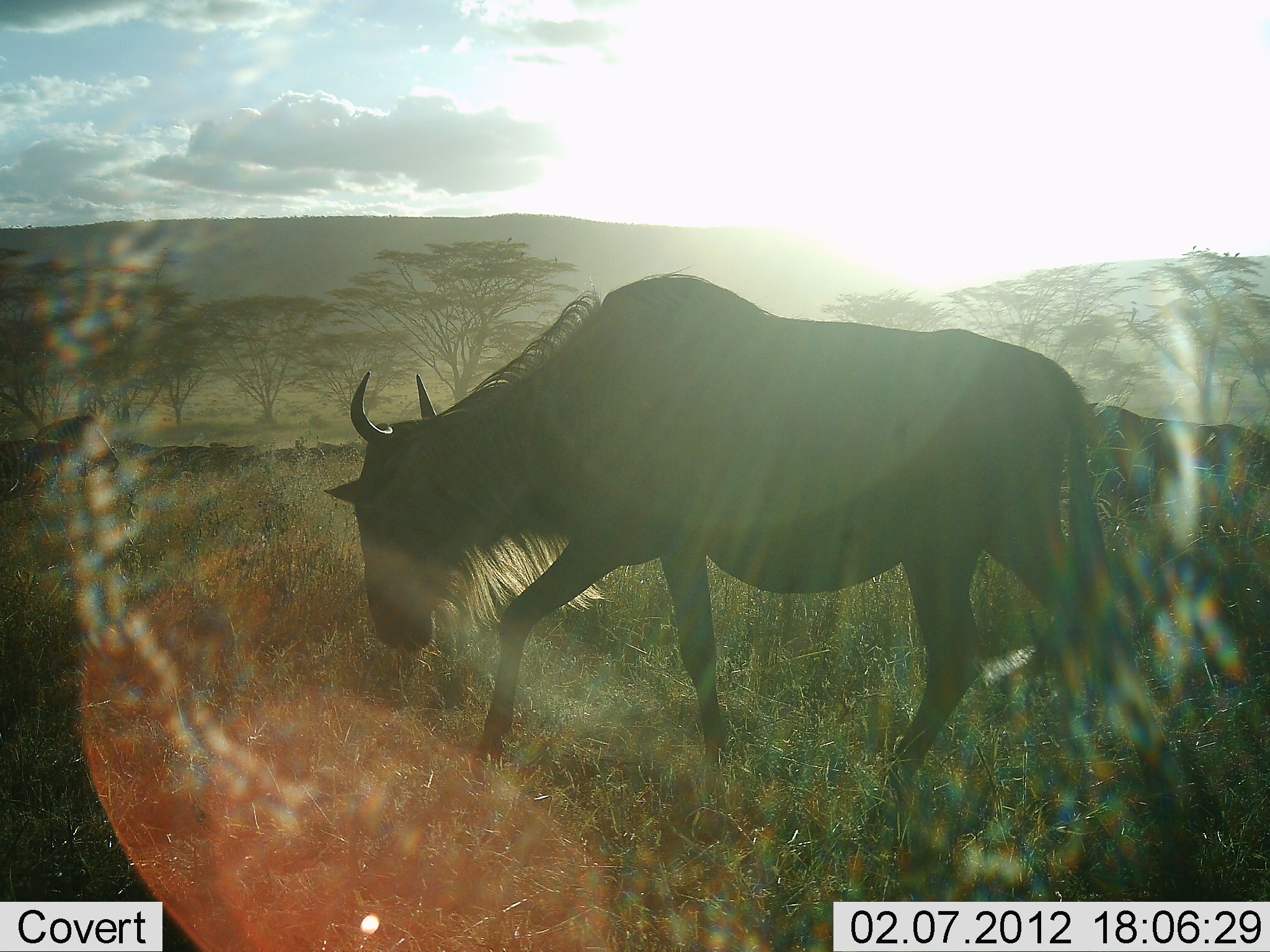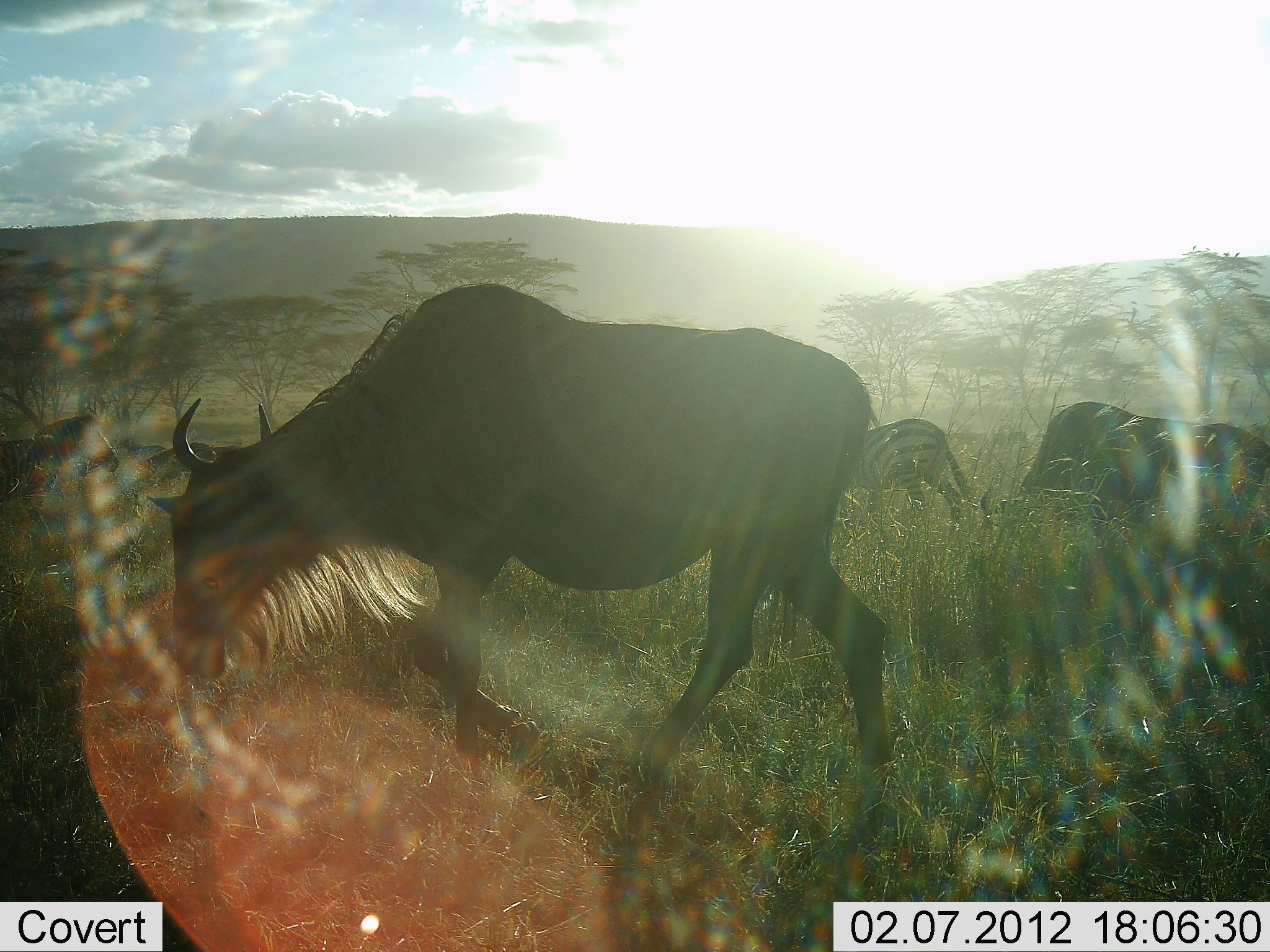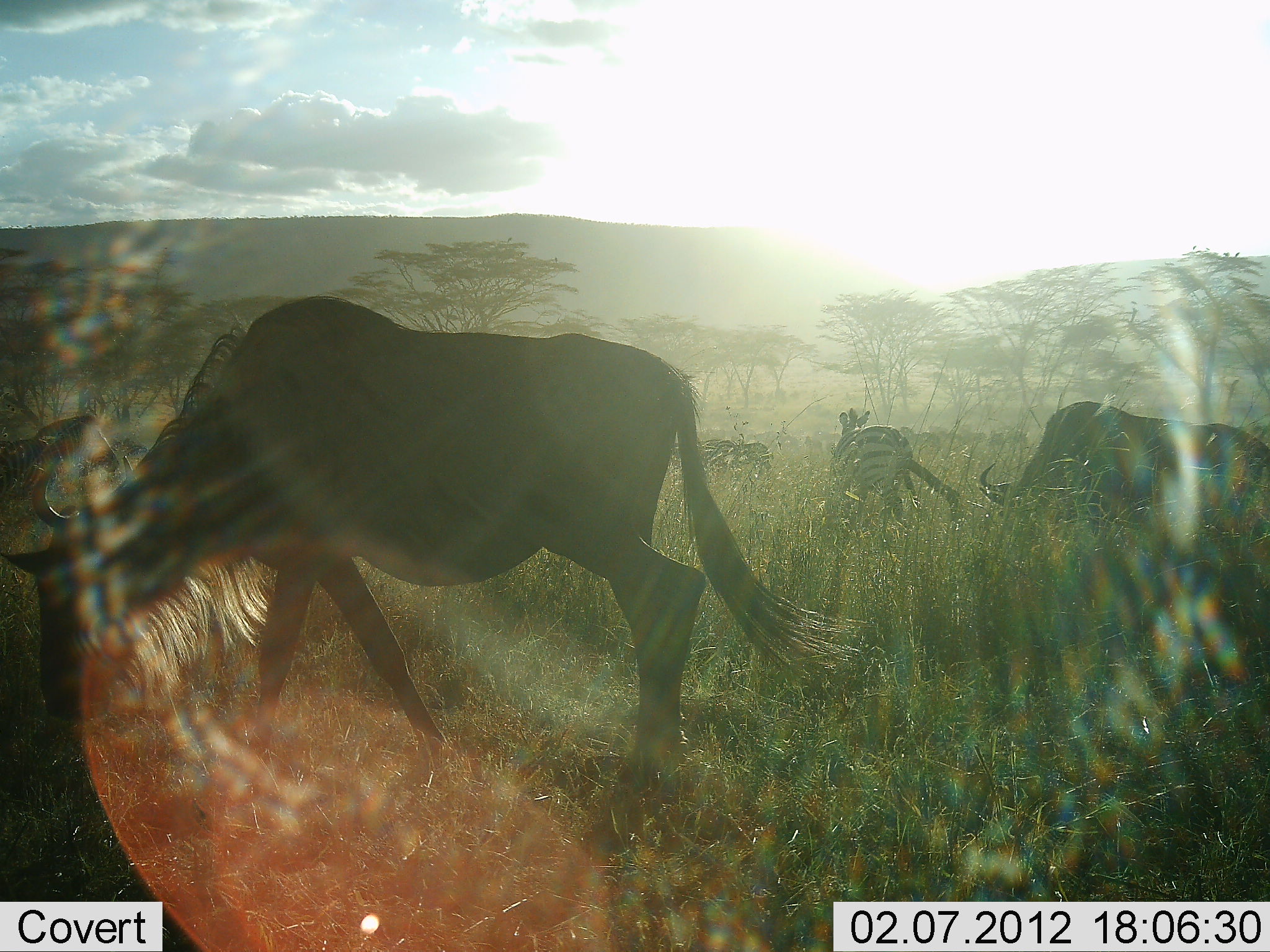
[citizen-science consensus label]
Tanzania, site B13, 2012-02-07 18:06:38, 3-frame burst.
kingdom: Animalia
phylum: Chordata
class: Mammalia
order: Artiodactyla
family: Bovidae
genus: Connochaetes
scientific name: Connochaetes taurinus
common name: blue wildebeest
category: wildebeest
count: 2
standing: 14%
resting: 7%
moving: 64%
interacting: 0%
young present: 0%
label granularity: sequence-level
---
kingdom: Animalia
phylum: Chordata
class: Mammalia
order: Perissodactyla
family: Equidae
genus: Equus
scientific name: Equus quagga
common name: plains zebra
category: zebra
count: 1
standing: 30%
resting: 0%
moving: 50%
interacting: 0%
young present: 0%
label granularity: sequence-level